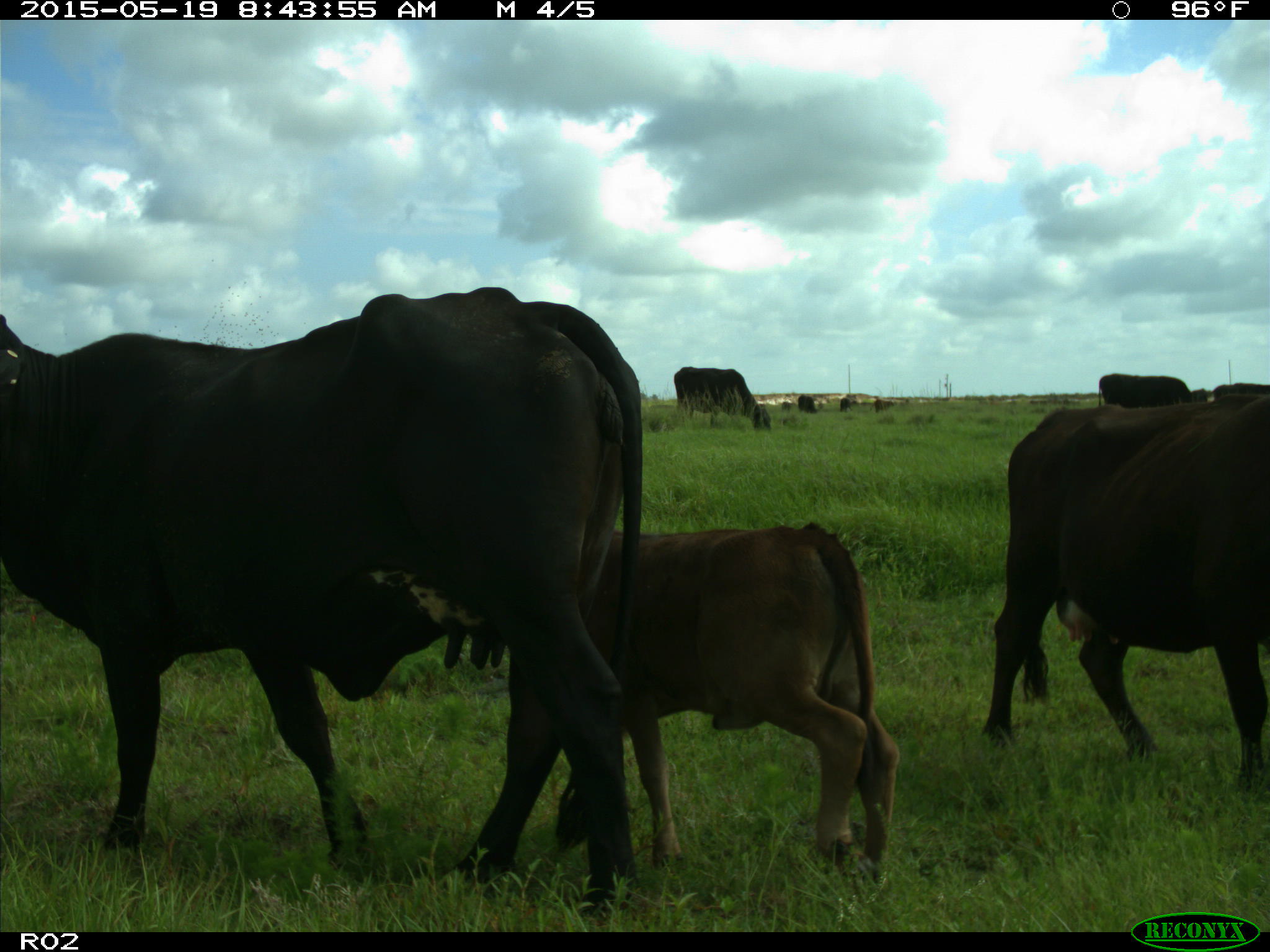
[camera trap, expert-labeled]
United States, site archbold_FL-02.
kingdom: Animalia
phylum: Chordata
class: Mammalia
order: Artiodactyla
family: Bovidae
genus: Bos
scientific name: Bos taurus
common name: domestic cow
Bos taurus (domestic cow).